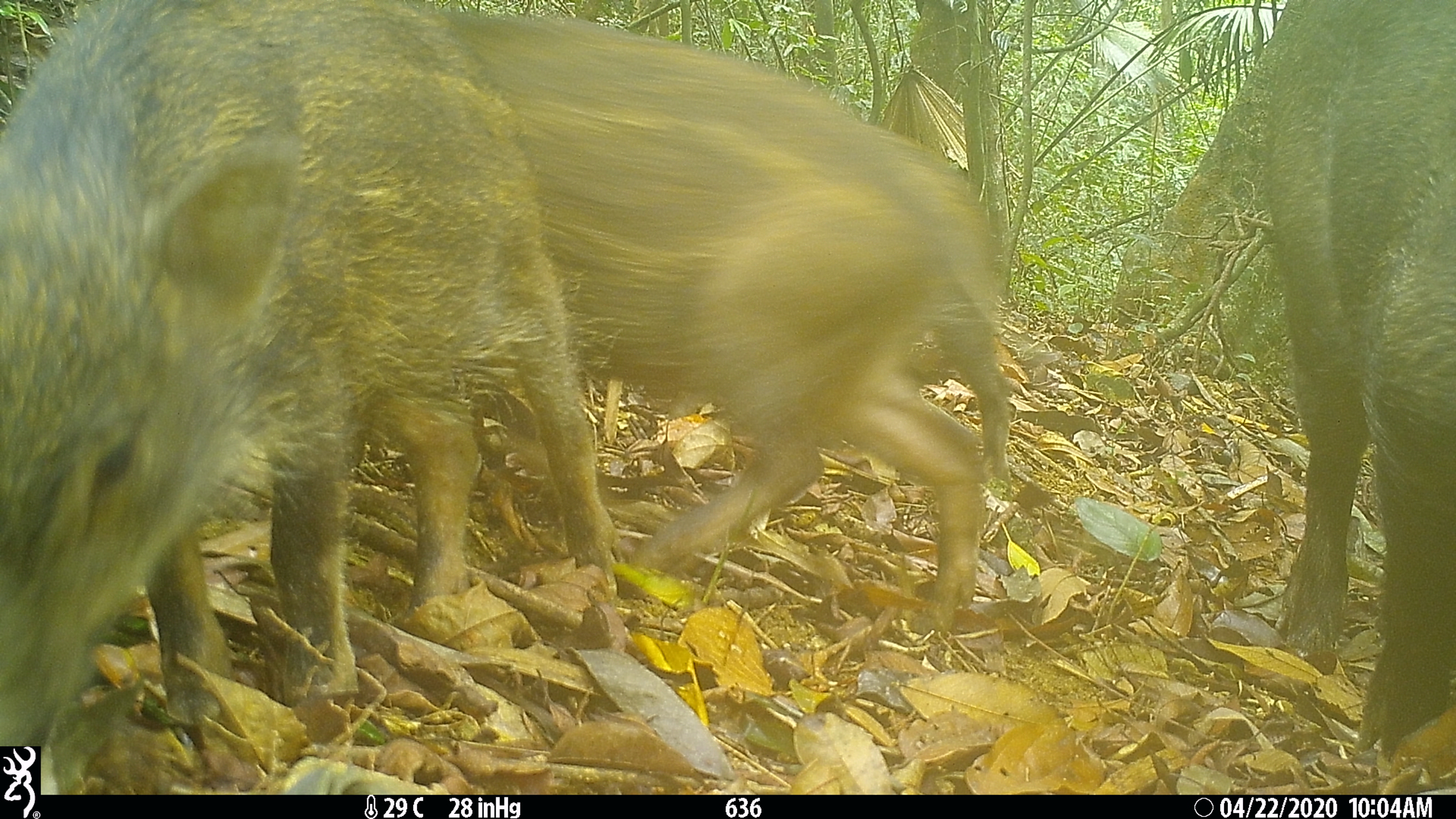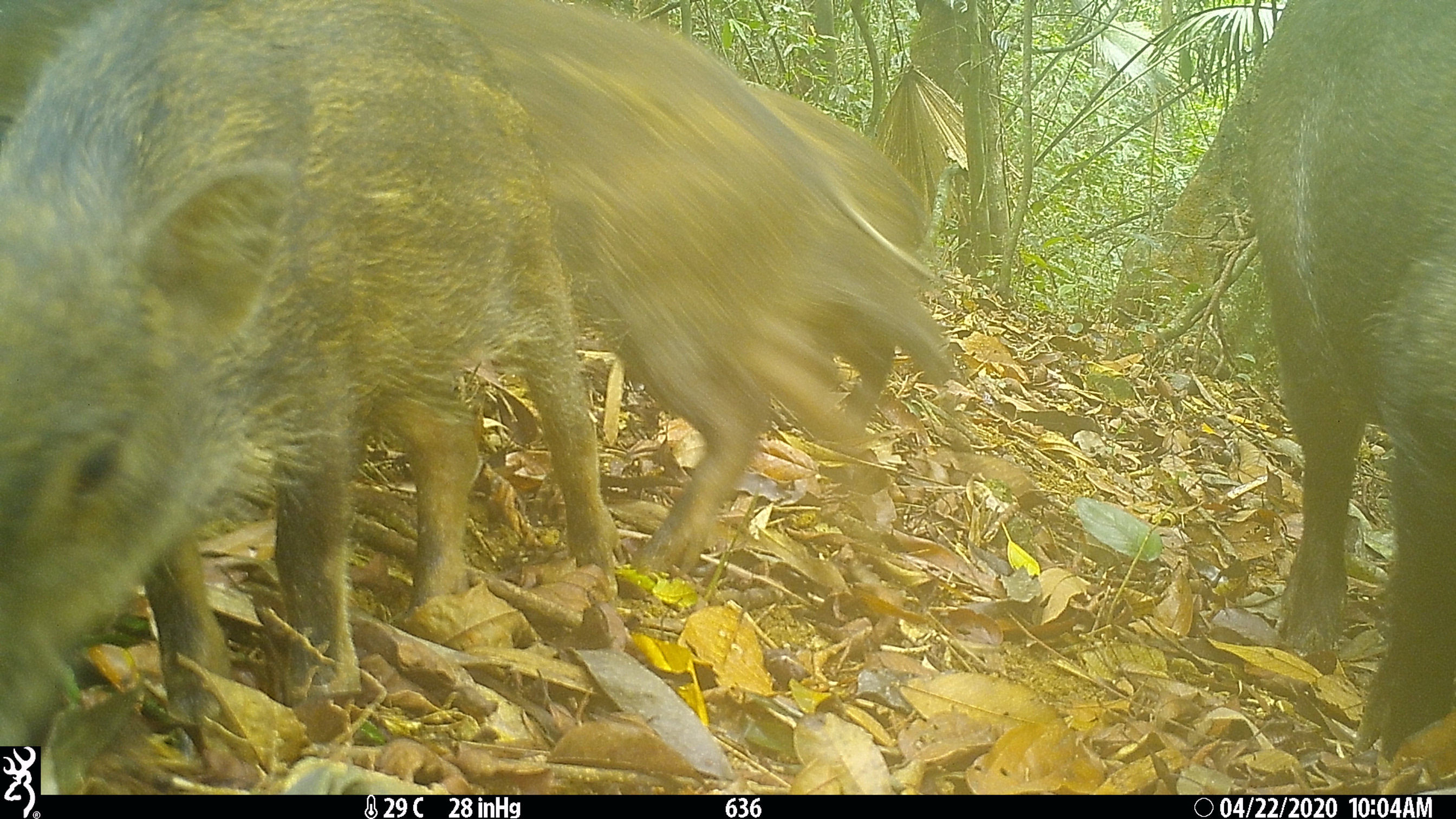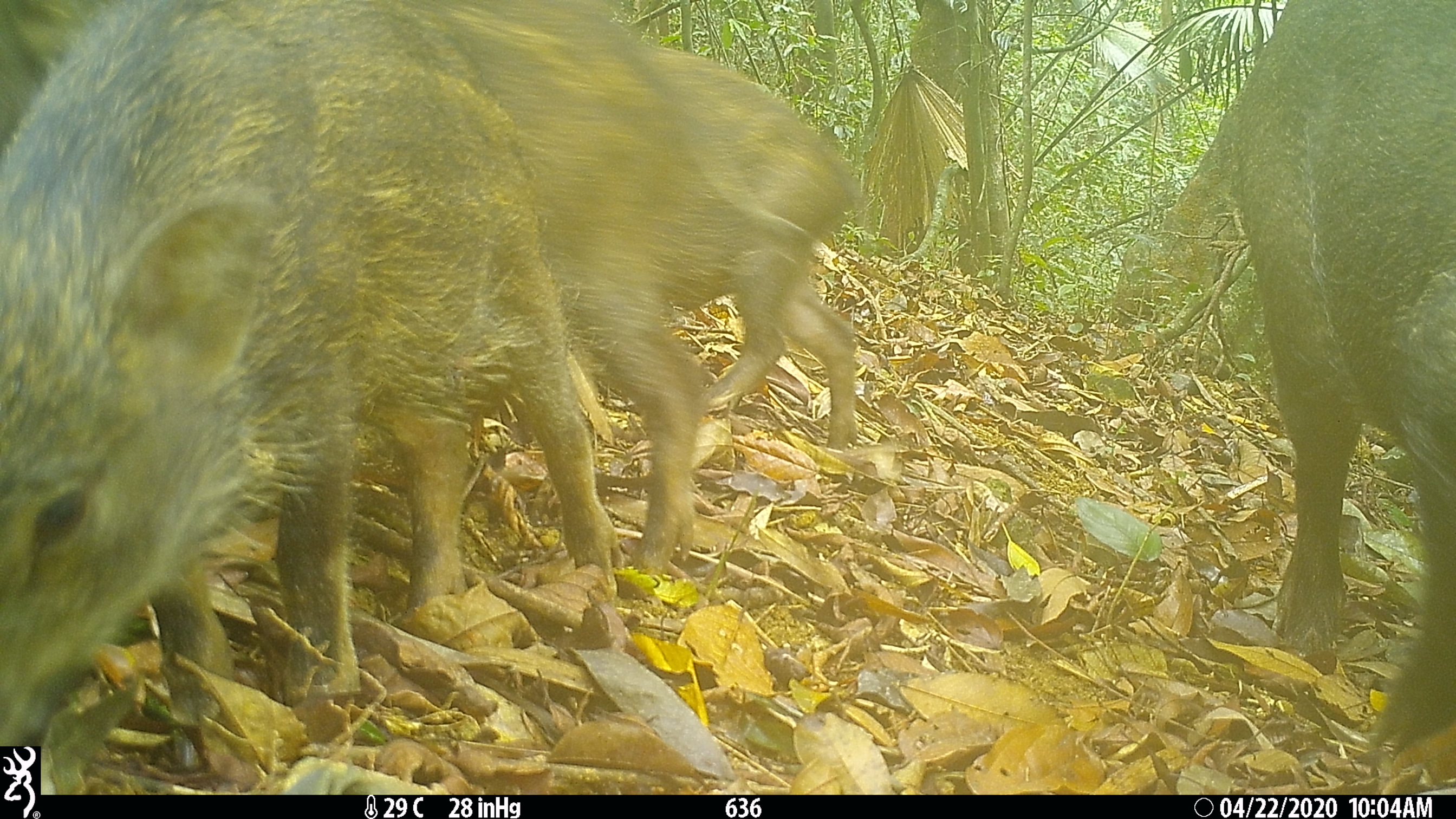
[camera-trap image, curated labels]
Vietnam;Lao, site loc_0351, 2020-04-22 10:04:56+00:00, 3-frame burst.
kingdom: Animalia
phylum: Chordata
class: Mammalia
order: Artiodactyla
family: Suidae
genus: Sus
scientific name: Sus scrofa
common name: eurasian wild pig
Eurasian wild pig (Sus scrofa). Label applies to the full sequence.